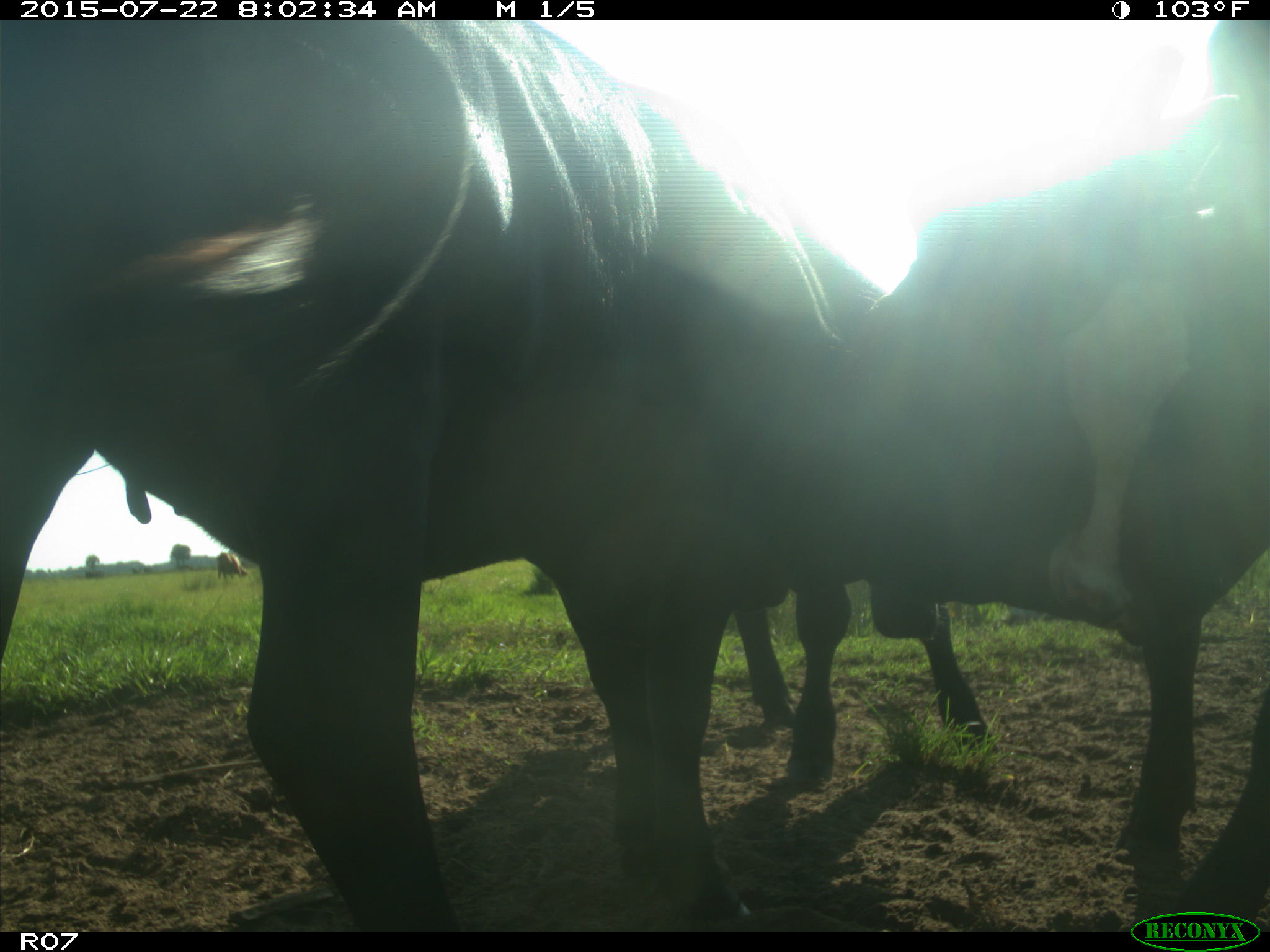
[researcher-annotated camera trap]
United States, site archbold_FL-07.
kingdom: Animalia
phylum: Chordata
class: Mammalia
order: Artiodactyla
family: Cervidae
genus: Odocoileus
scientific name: Odocoileus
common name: deer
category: unidentified deer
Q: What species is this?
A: Unidentified deer (deer) (Odocoileus).